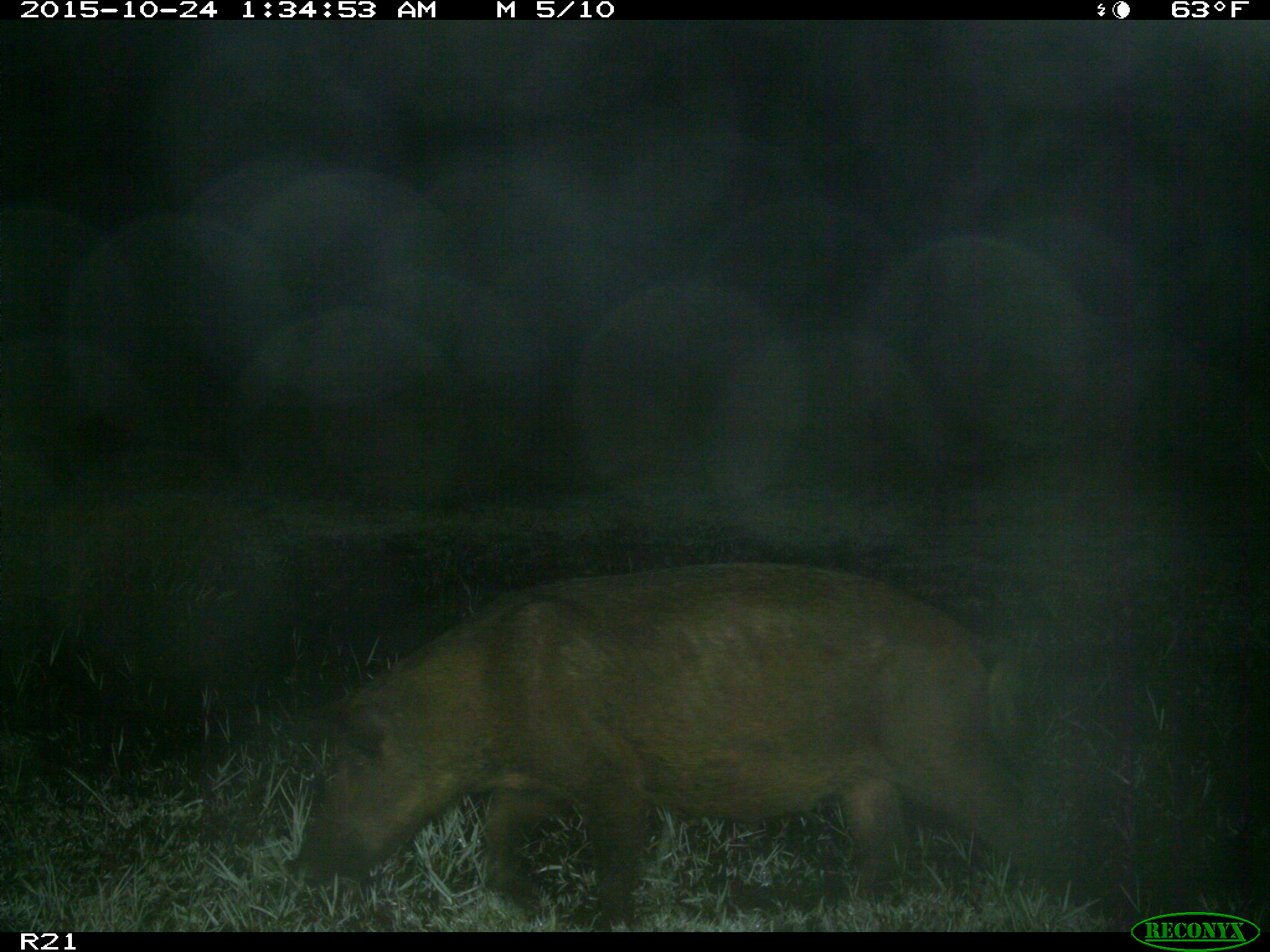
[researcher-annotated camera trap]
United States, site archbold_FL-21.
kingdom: Animalia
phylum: Chordata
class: Mammalia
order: Artiodactyla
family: Suidae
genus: Sus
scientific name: Sus scrofa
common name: wild boar